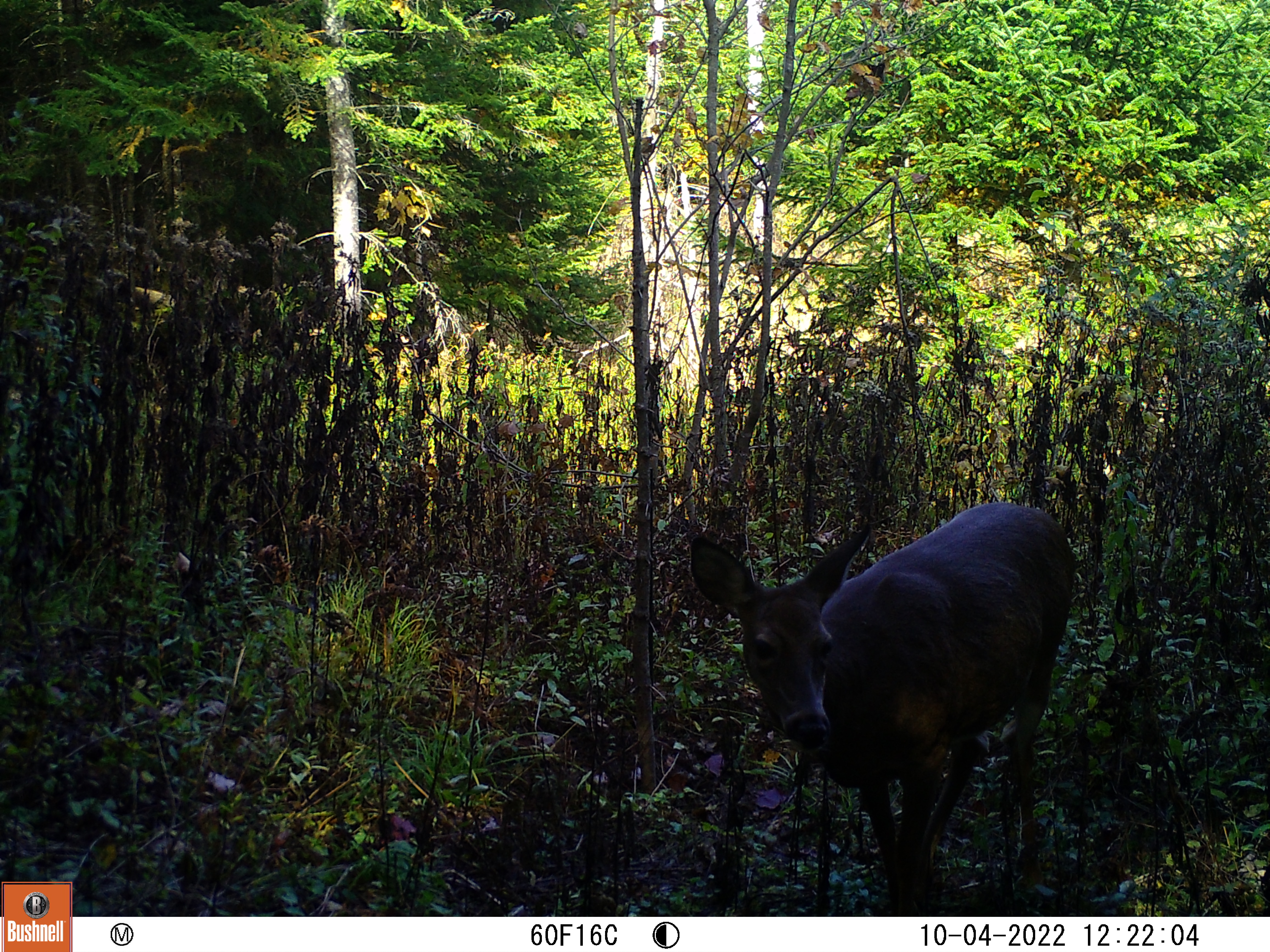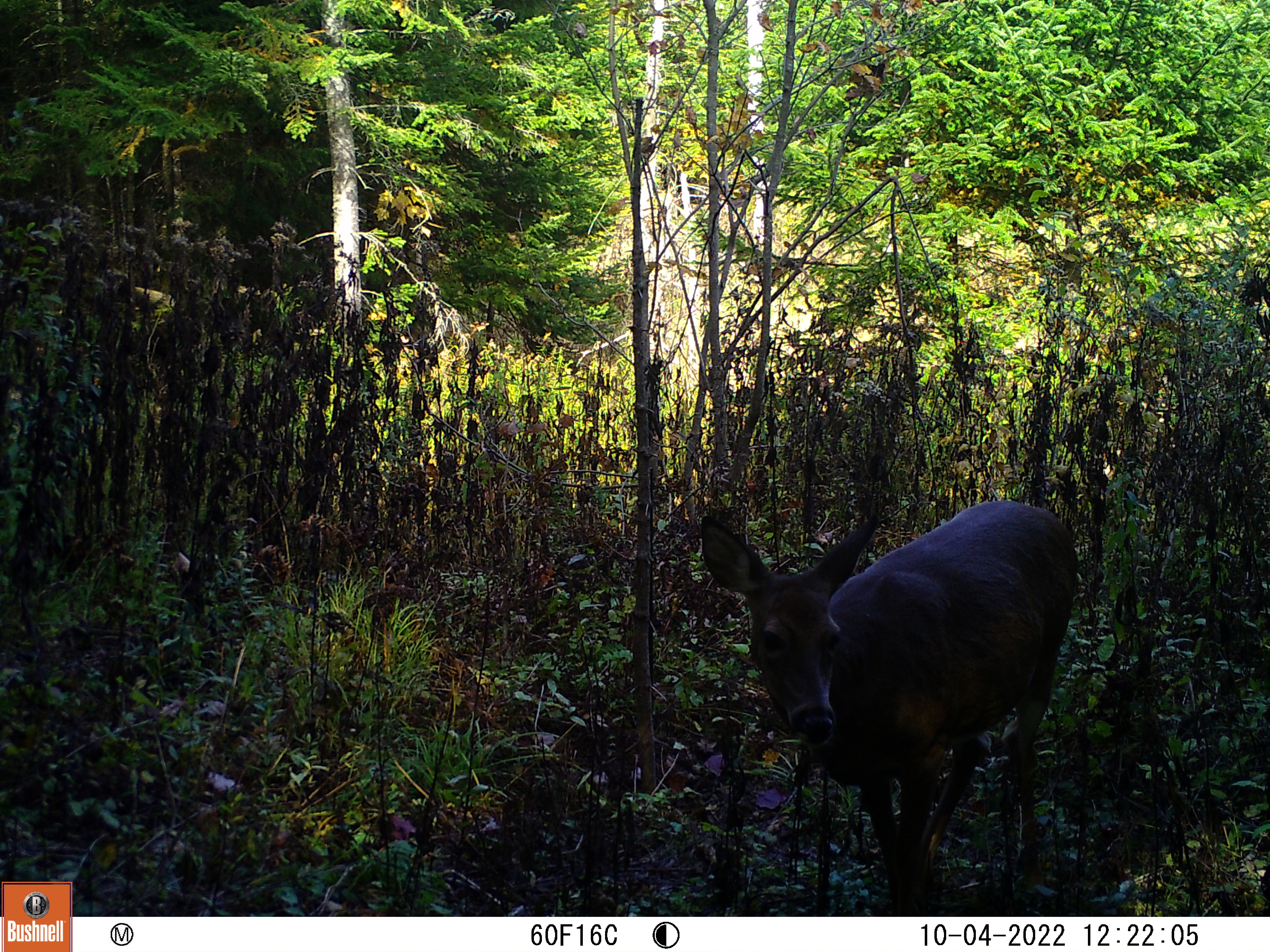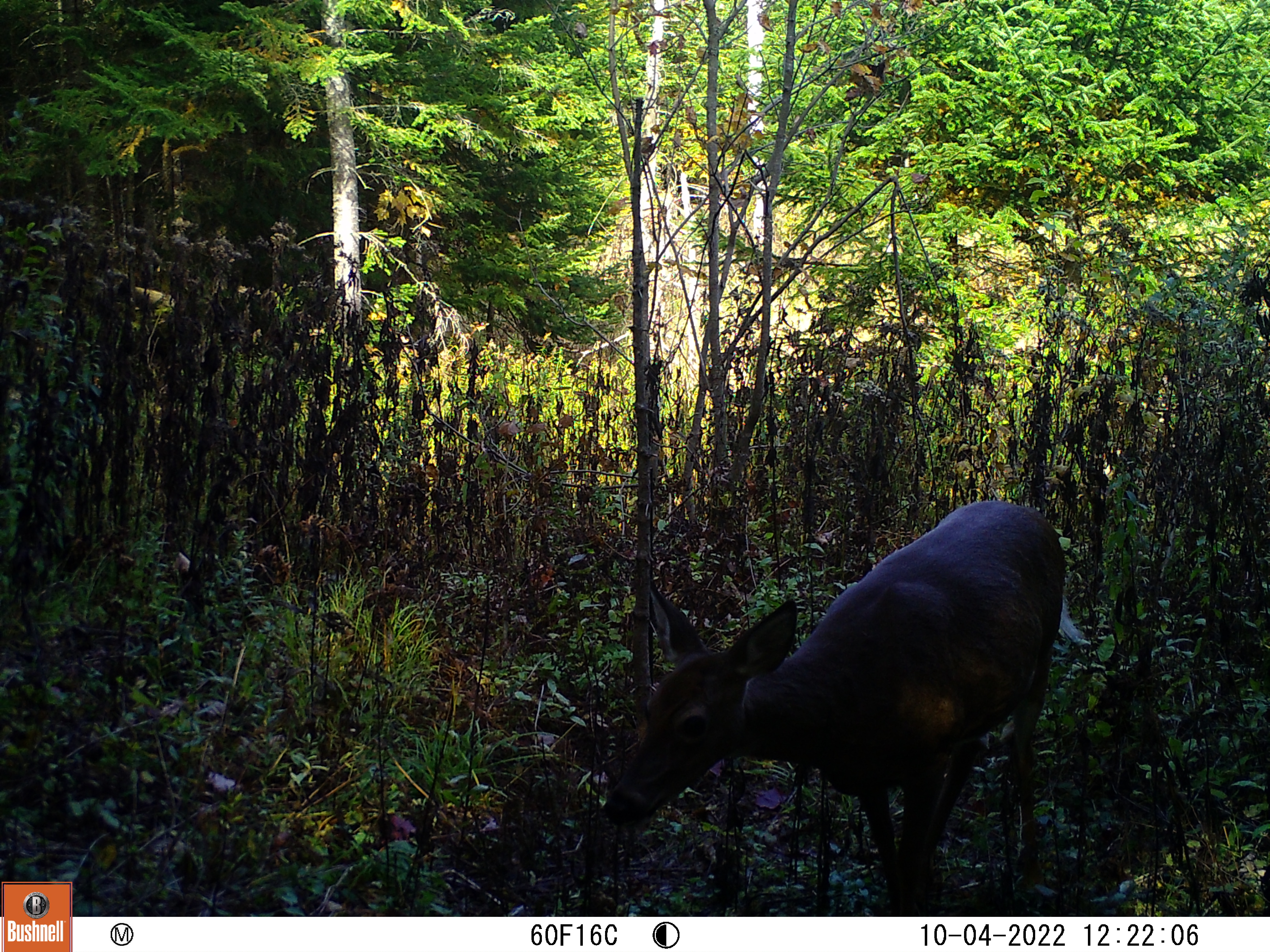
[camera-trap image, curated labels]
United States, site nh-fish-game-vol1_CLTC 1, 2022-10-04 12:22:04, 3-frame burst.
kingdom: Animalia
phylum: Chordata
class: Mammalia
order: Artiodactyla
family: Cervidae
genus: Odocoileus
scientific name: Odocoileus virginianus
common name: white-tailed deer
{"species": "white-tailed deer (Odocoileus virginianus)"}